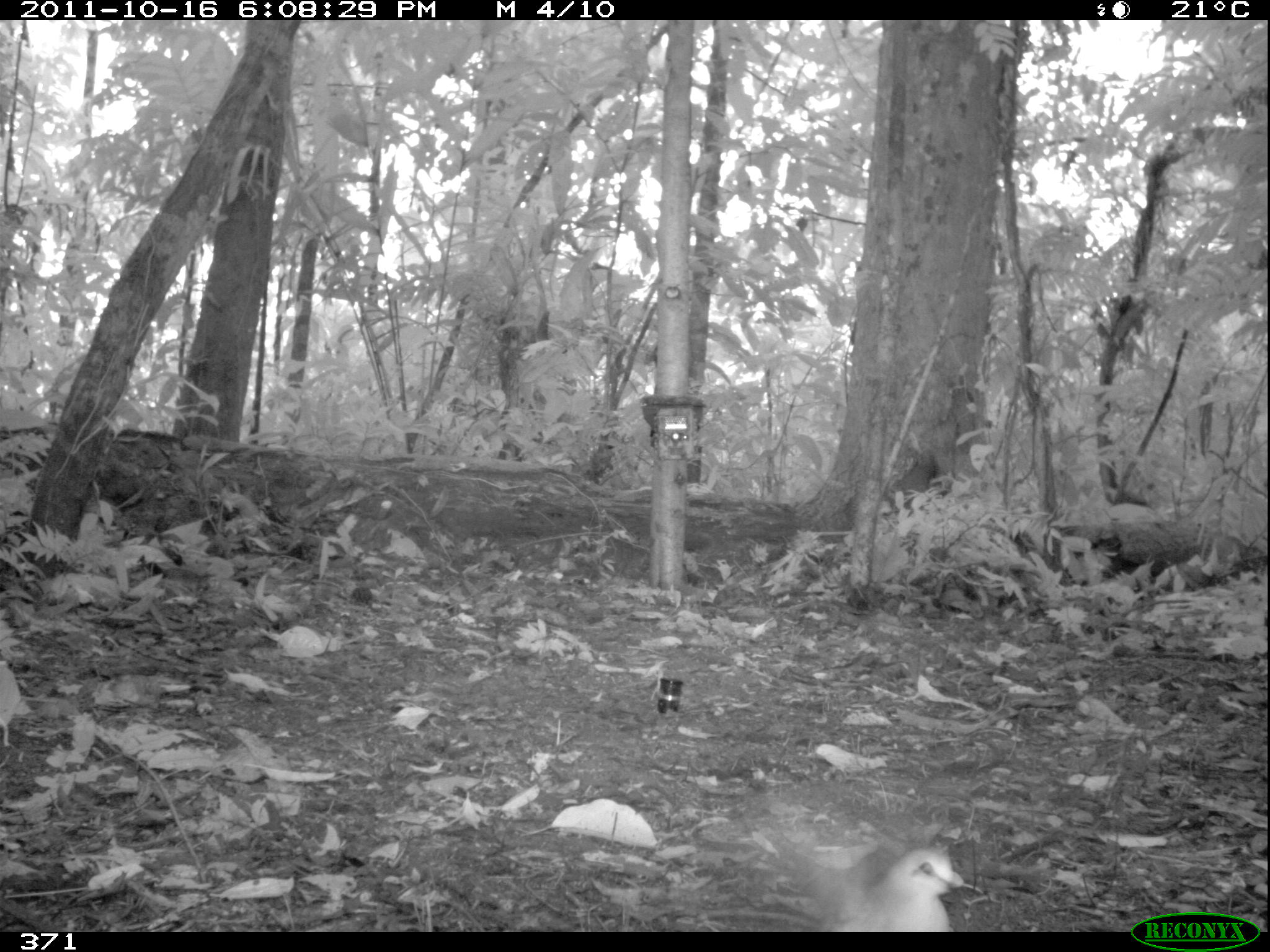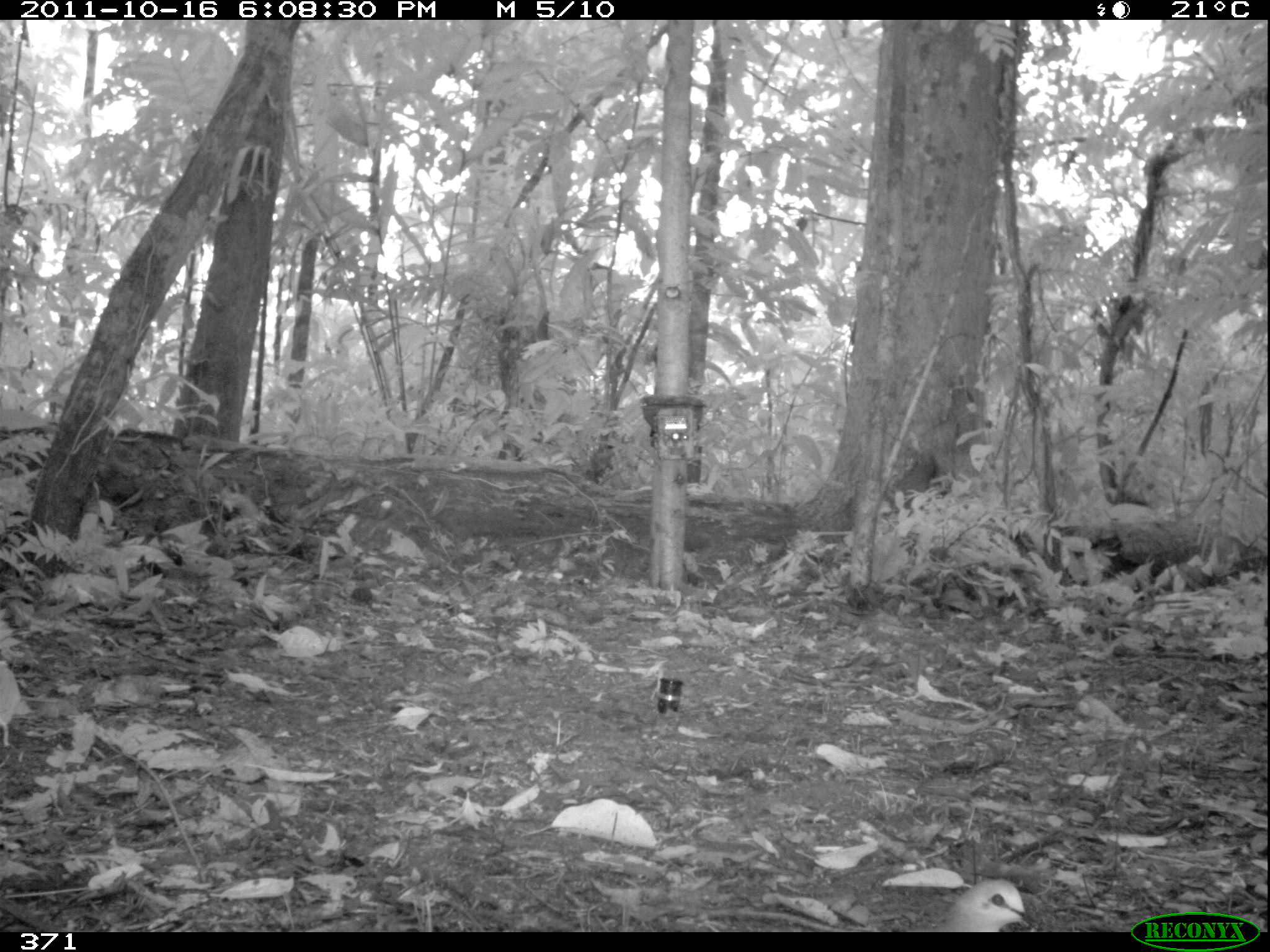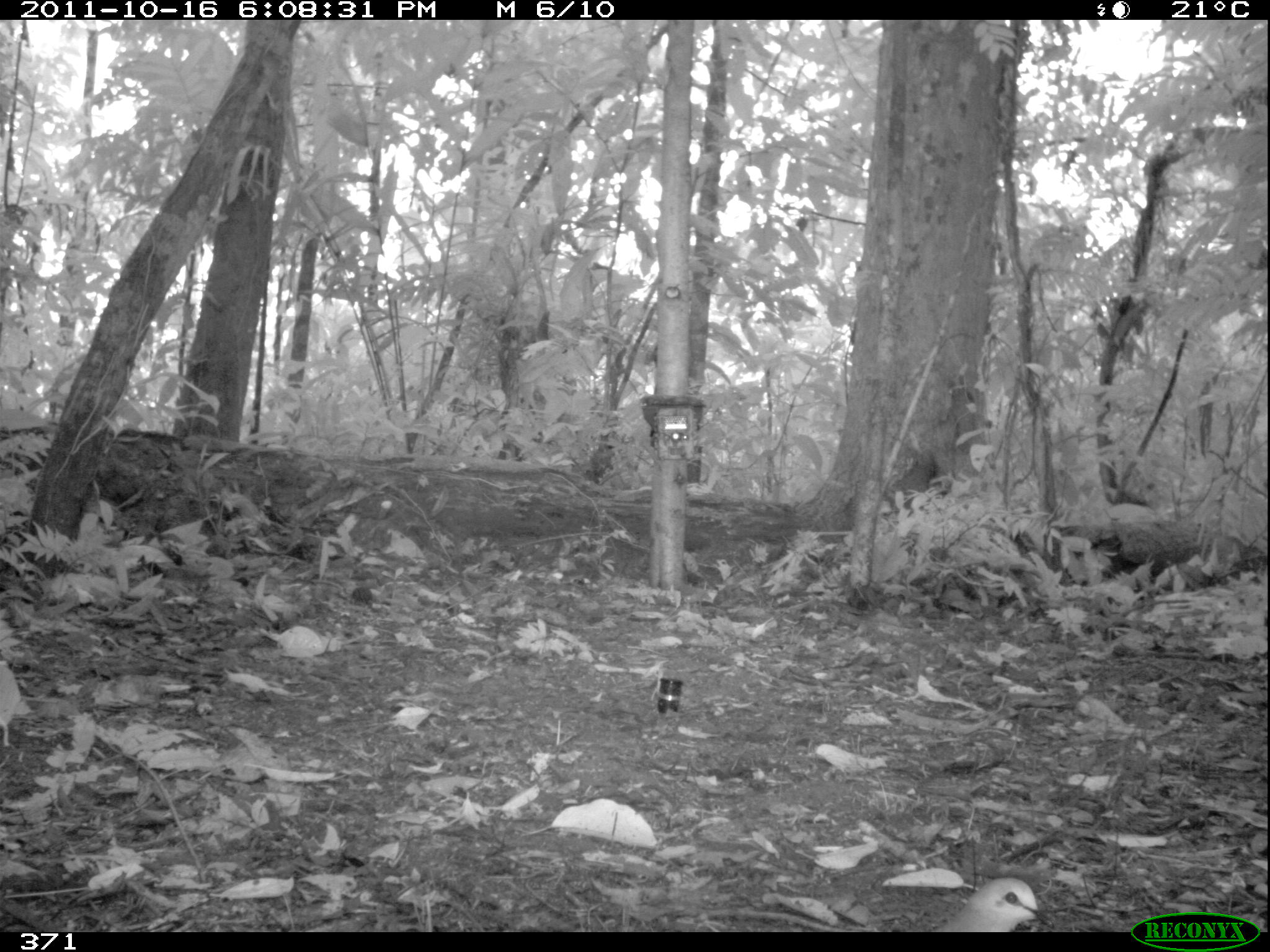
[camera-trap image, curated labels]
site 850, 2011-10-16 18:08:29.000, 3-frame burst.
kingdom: Animalia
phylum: Chordata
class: Aves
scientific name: Aves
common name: bird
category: unknown bird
Unknown bird (bird) (Aves).